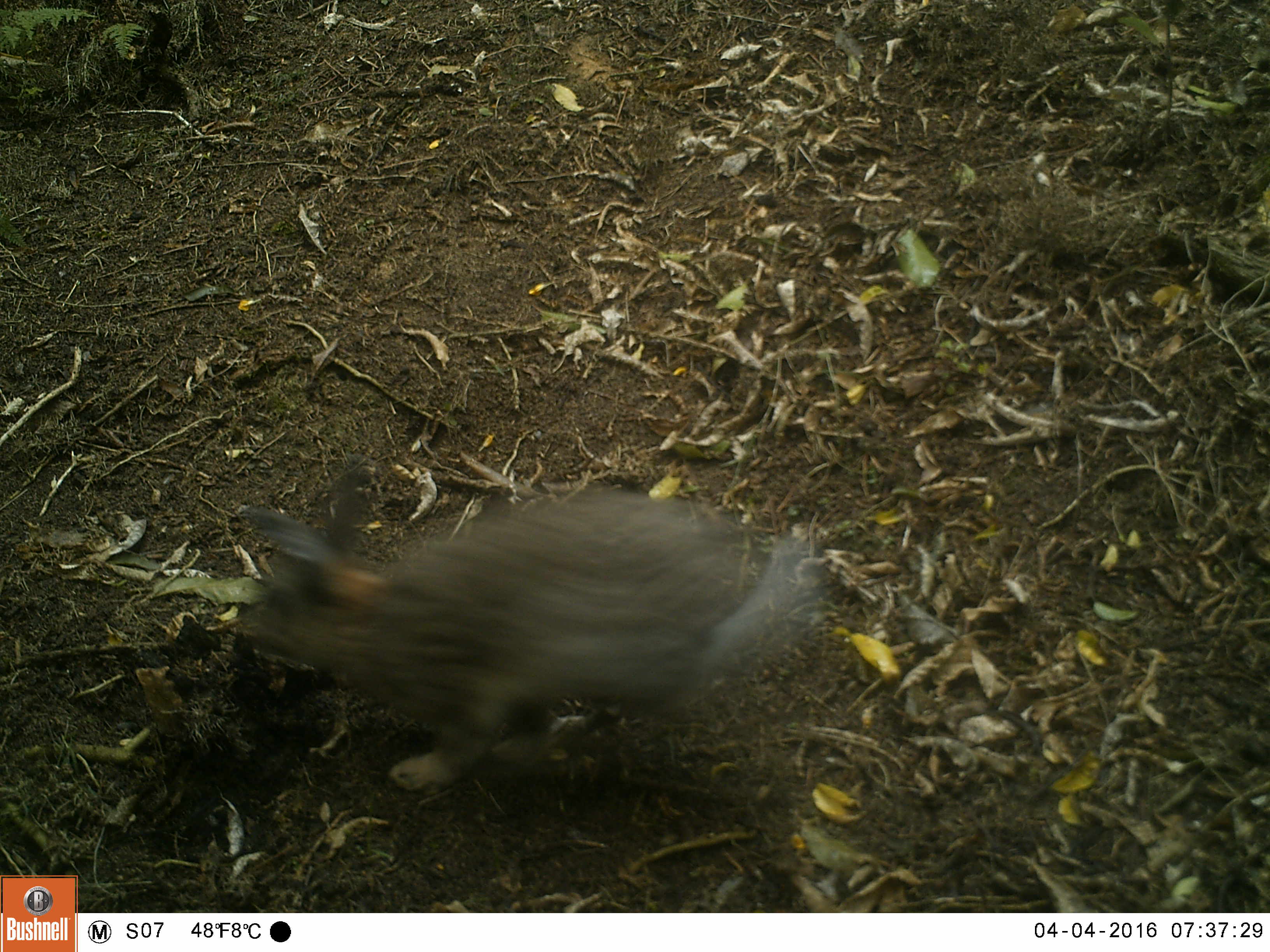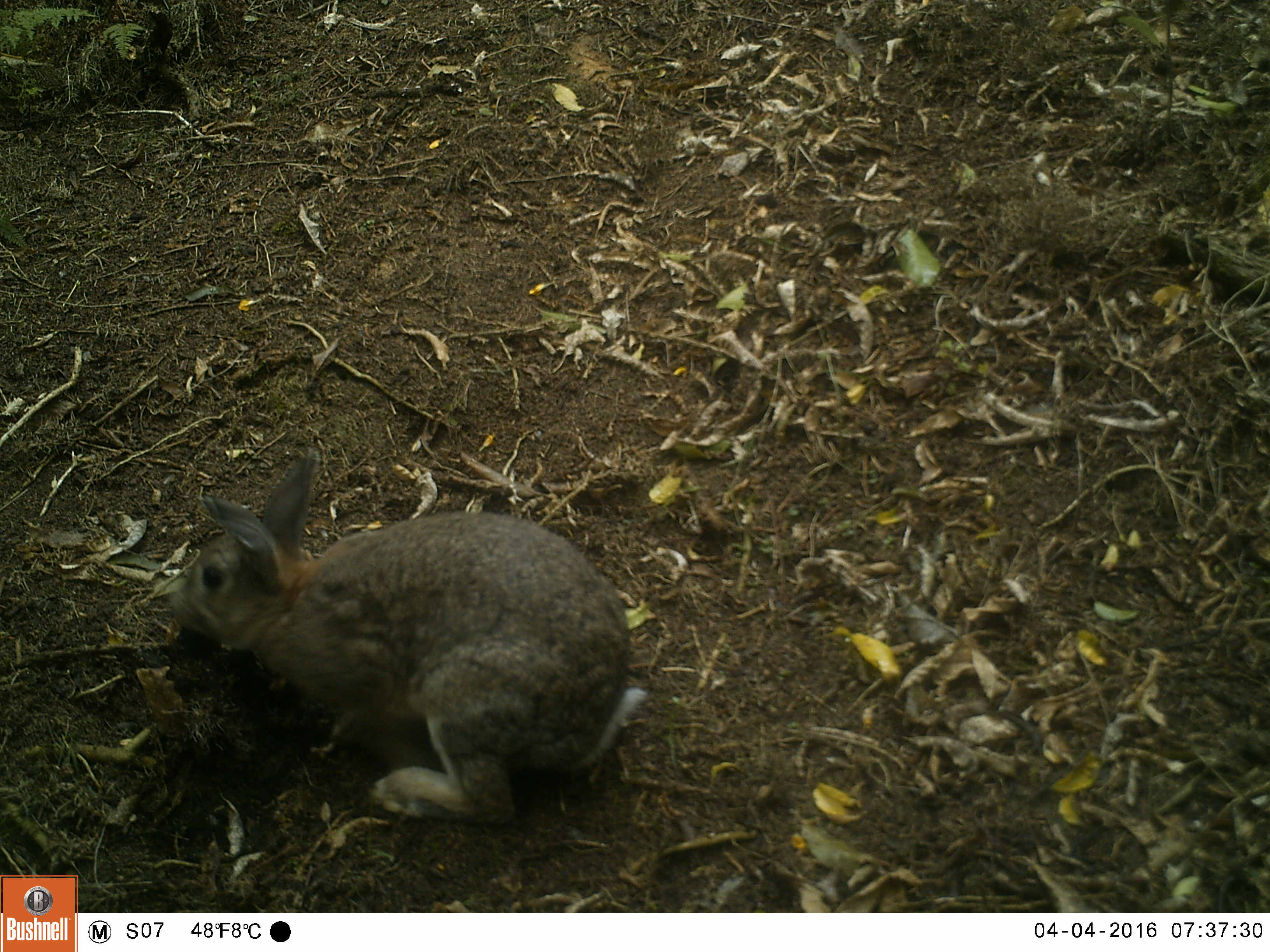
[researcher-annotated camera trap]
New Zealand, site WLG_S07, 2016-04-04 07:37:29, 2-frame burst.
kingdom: Animalia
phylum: Chordata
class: Mammalia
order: Lagomorpha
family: Leporidae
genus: Oryctolagus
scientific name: Oryctolagus cuniculus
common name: european rabbit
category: rabbit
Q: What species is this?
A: Rabbit (european rabbit) (Oryctolagus cuniculus).